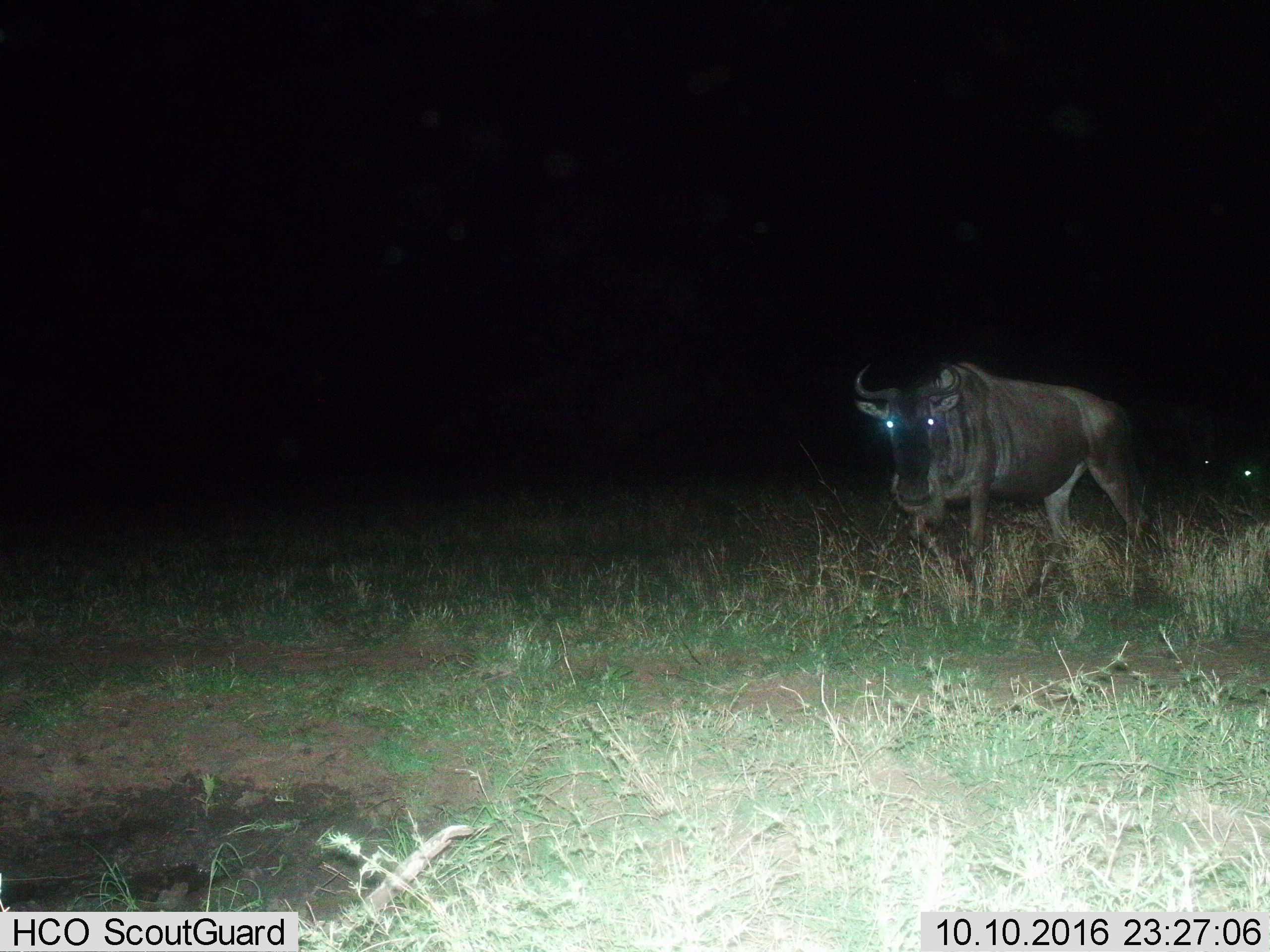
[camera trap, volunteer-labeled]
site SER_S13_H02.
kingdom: Animalia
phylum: Chordata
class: Mammalia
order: Artiodactyla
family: Bovidae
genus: Connochaetes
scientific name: Connochaetes taurinus taurinus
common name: blue wildebeest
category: wildebeestblue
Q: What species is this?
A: Wildebeestblue (blue wildebeest) (Connochaetes taurinus taurinus).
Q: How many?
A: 1.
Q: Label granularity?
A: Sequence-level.